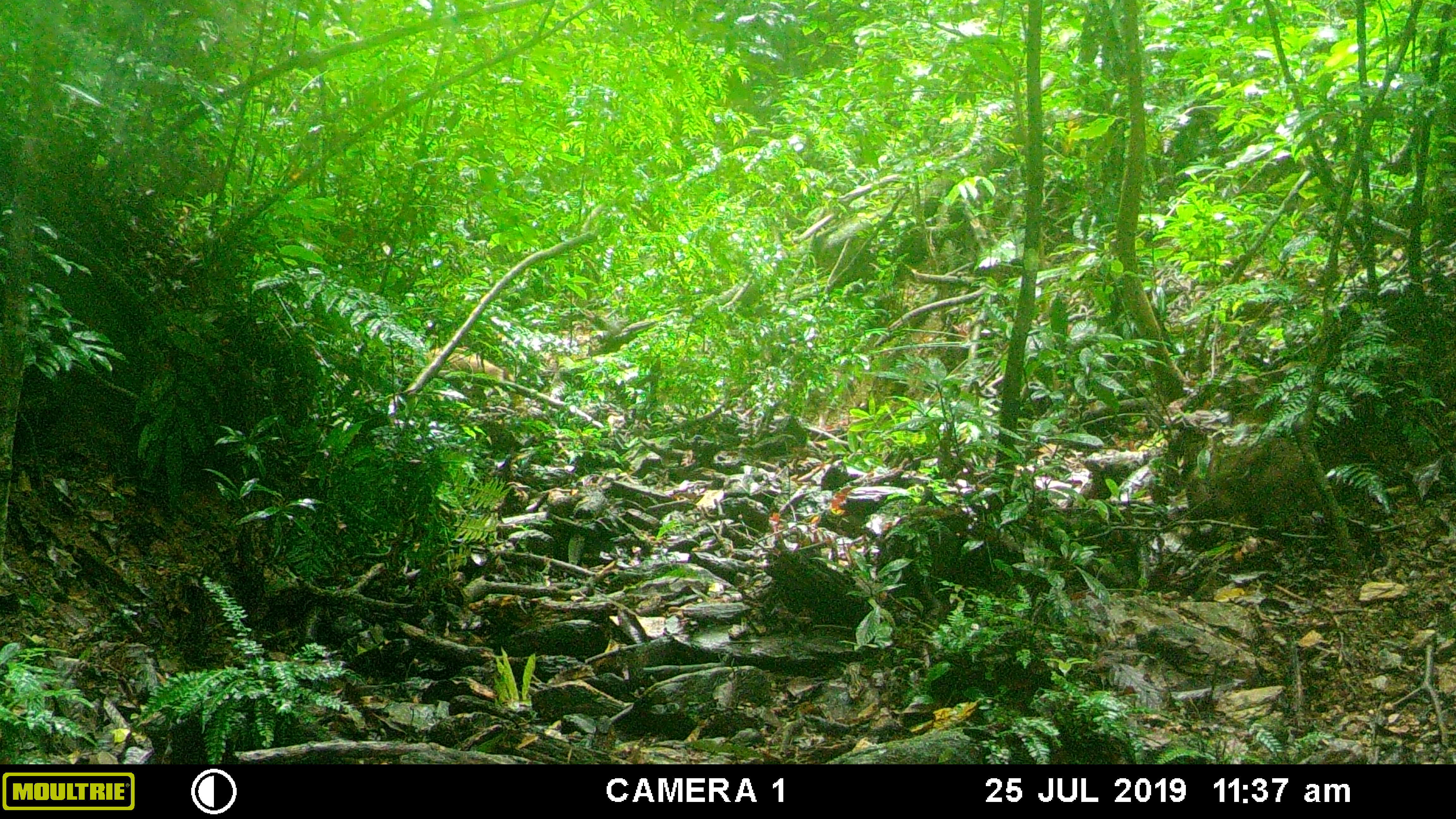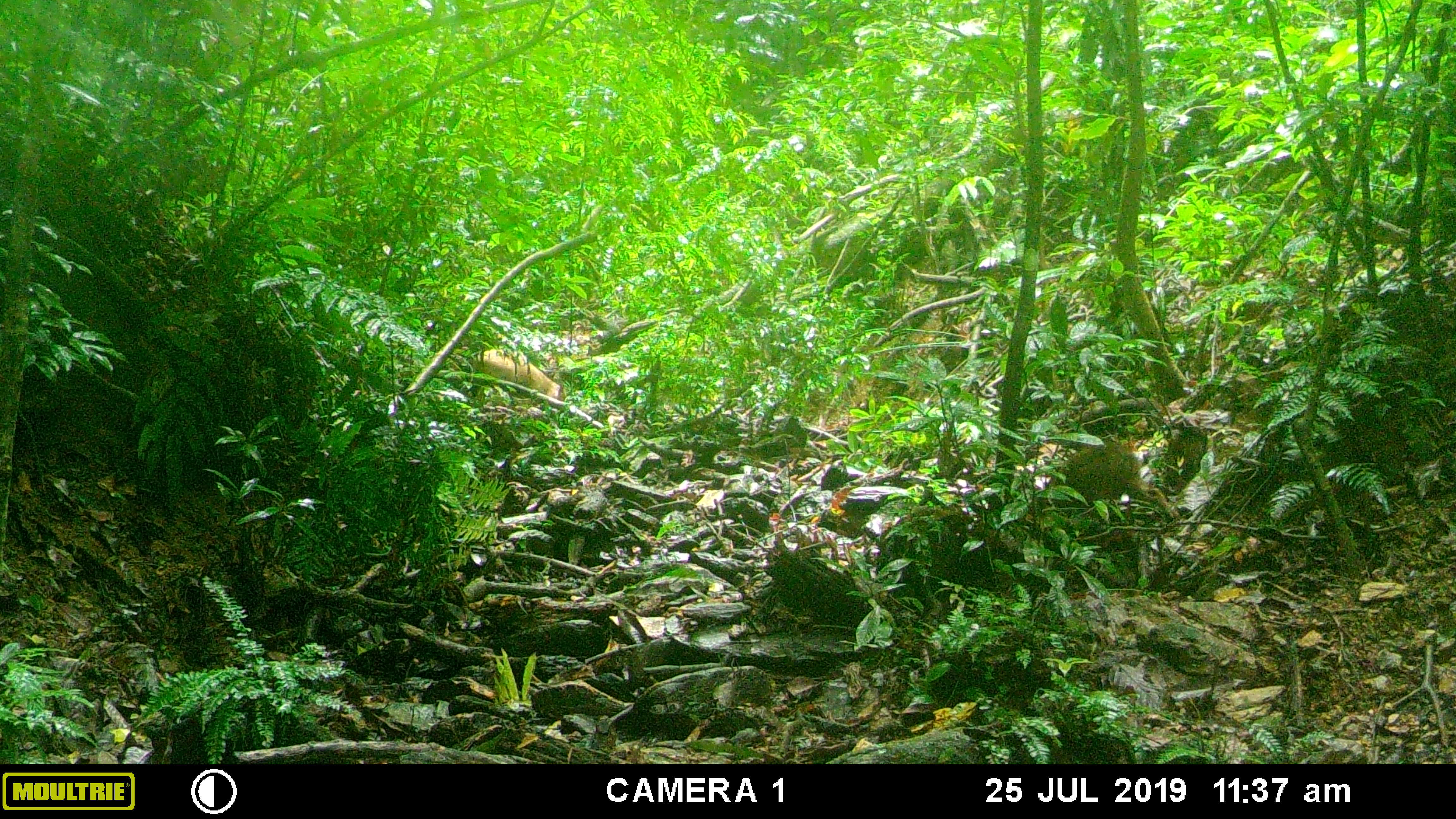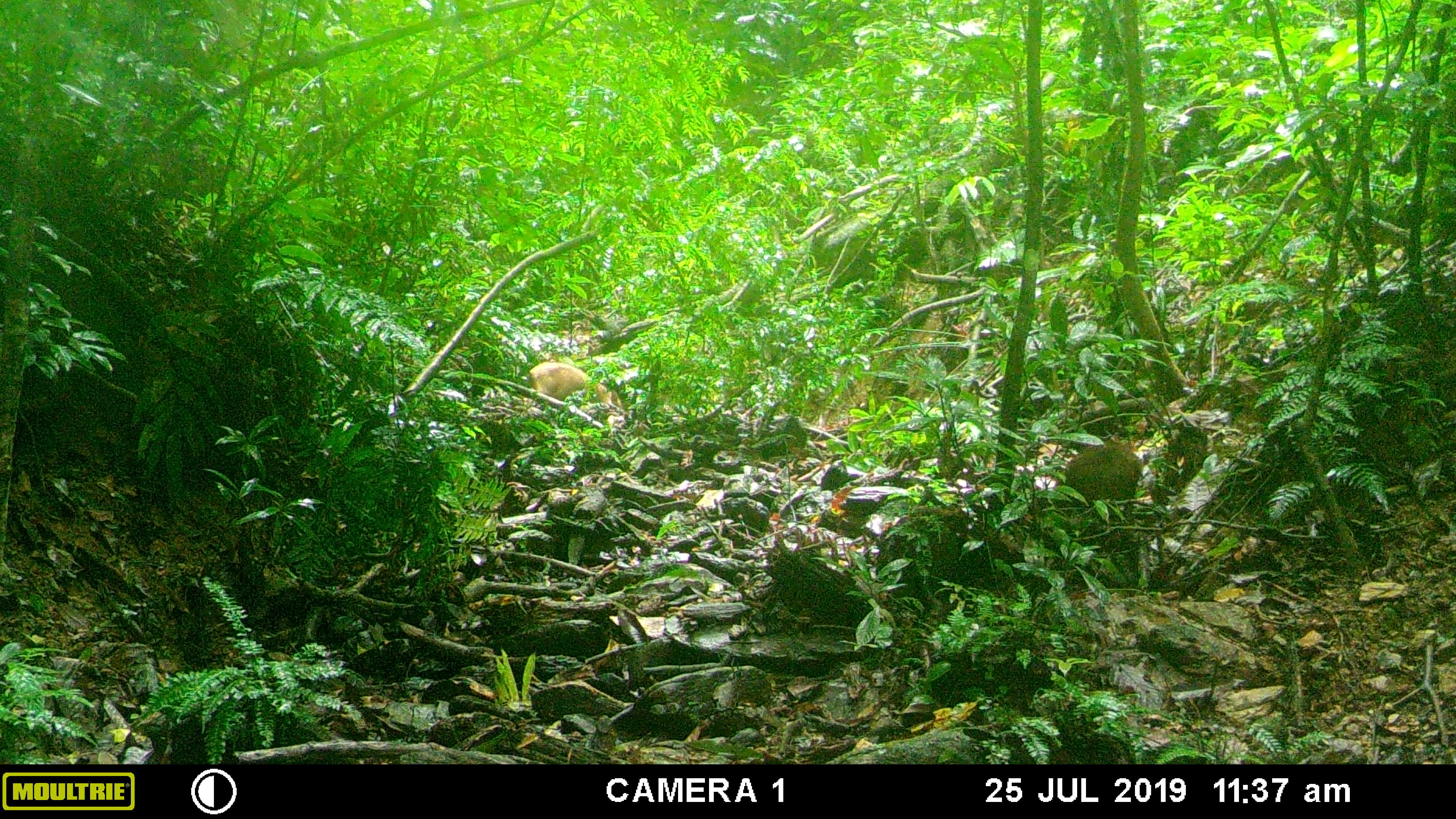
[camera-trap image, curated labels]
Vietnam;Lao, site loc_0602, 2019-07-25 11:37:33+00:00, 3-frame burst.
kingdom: Animalia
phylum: Chordata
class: Mammalia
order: Artiodactyla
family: Suidae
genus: Sus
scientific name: Sus scrofa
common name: eurasian wild pig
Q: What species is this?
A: Eurasian wild pig (Sus scrofa).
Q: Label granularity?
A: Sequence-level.